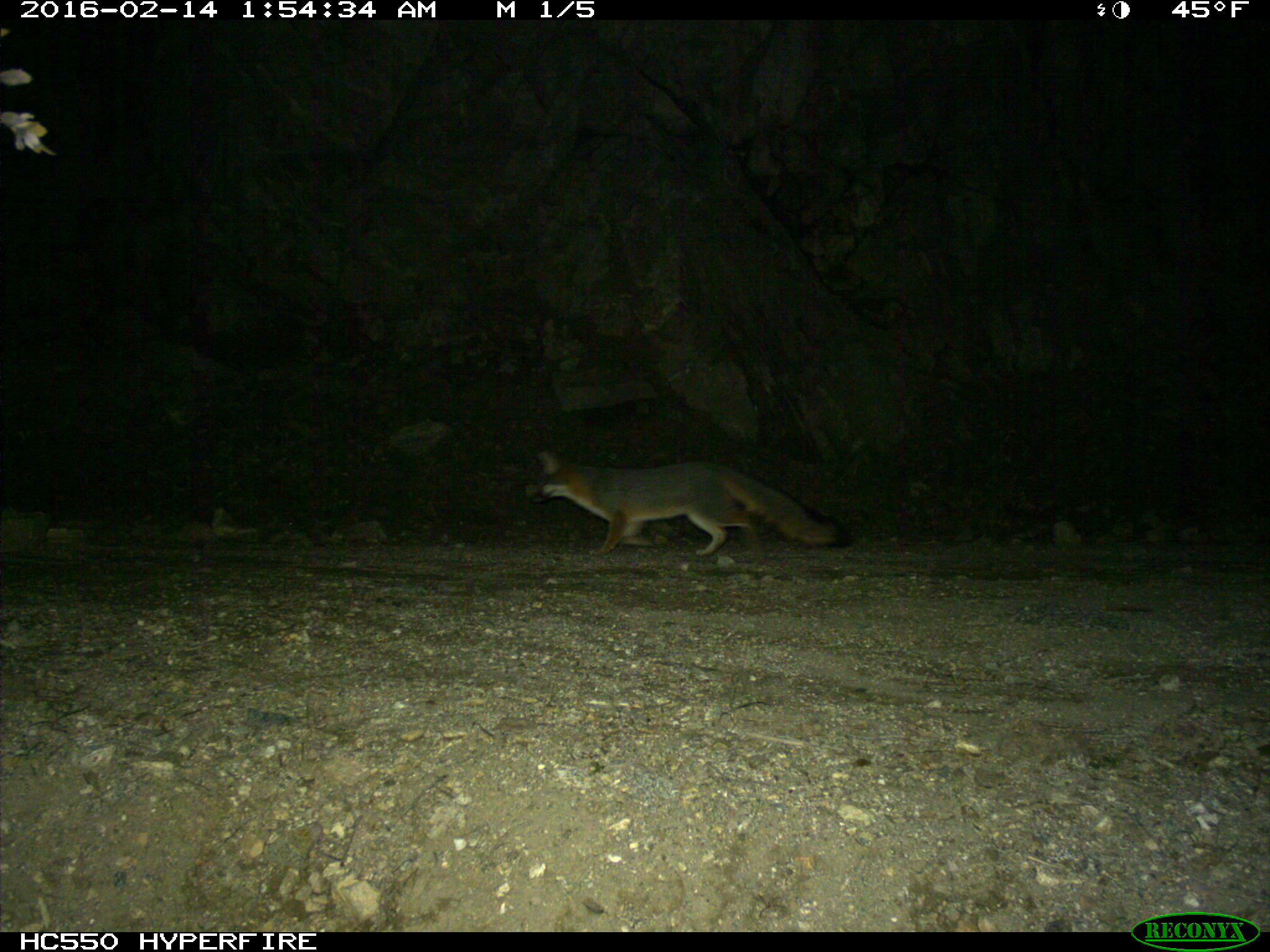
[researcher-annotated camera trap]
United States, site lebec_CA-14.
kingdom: Animalia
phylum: Chordata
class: Mammalia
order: Carnivora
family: Canidae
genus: Urocyon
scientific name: Urocyon cinereoargenteus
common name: gray fox